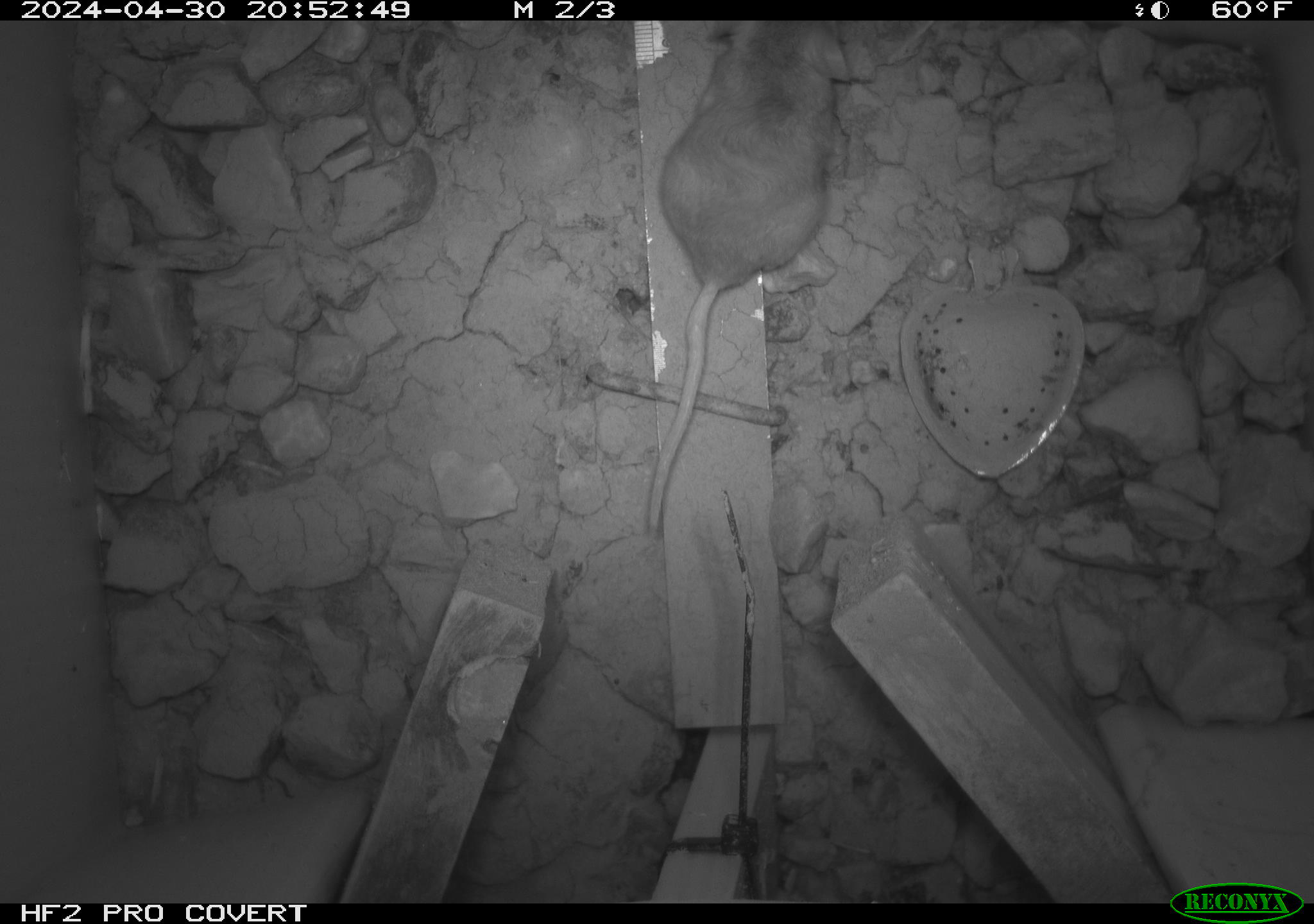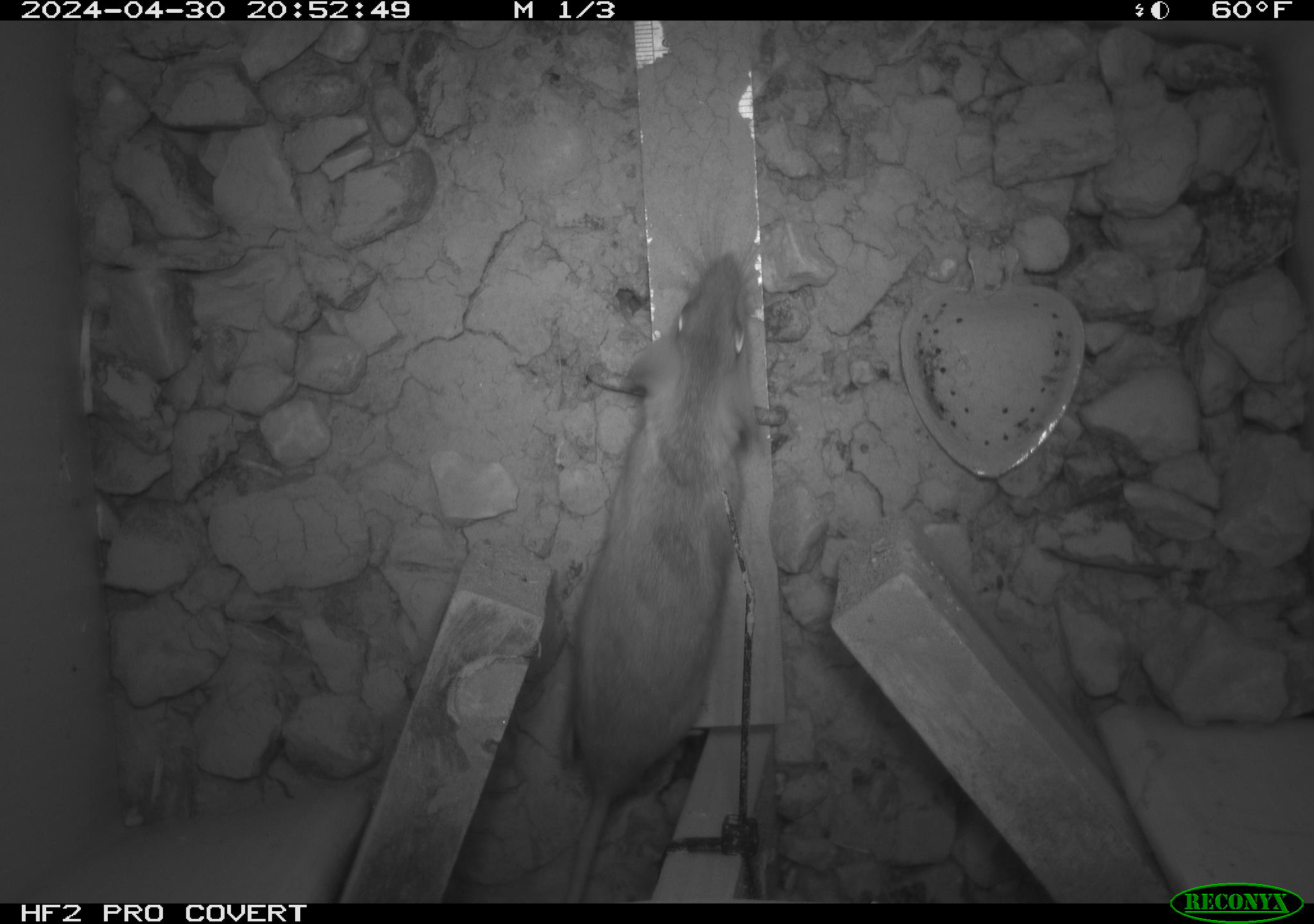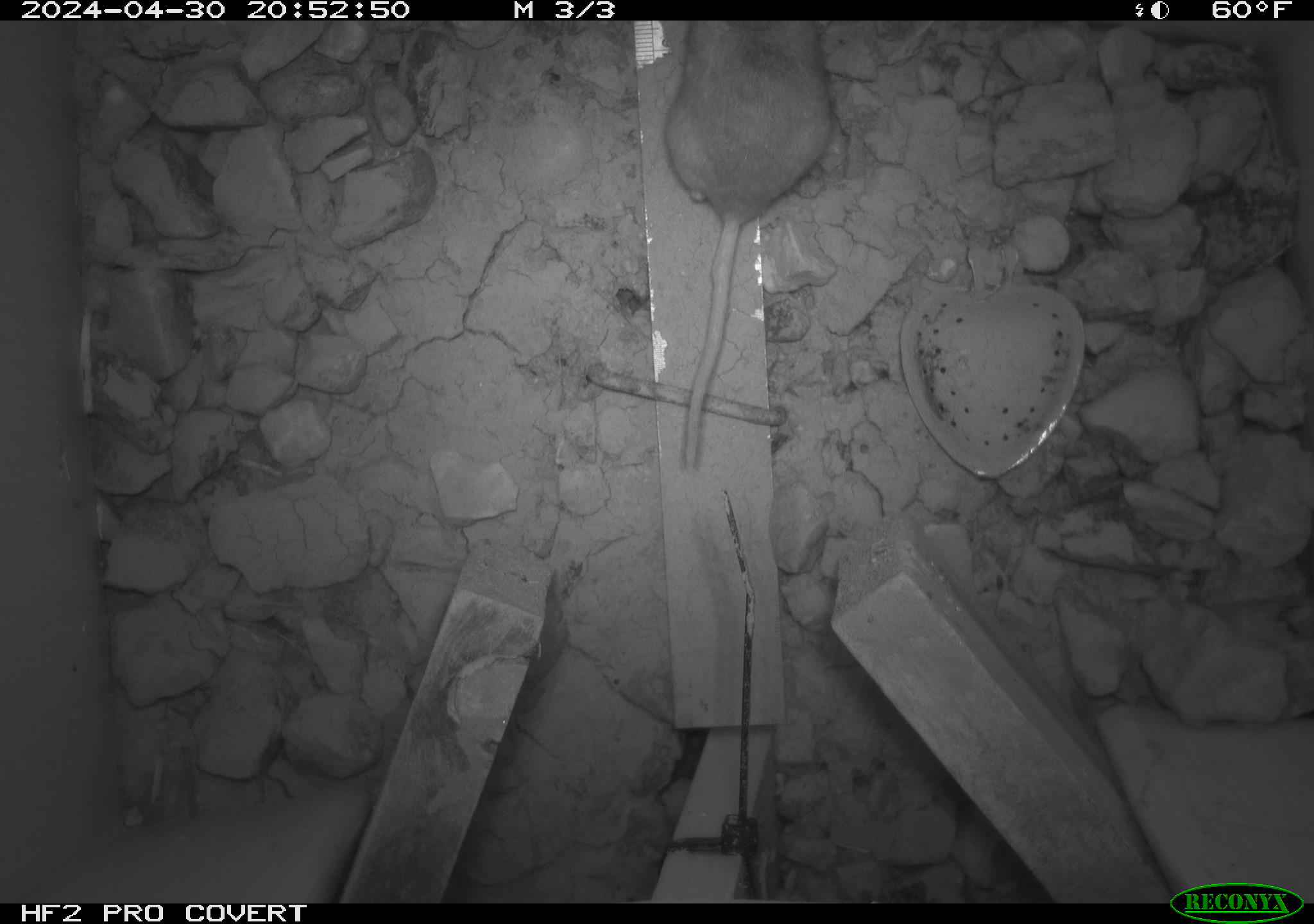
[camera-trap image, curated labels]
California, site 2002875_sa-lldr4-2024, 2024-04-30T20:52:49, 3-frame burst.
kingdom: Animalia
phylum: Chordata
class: Mammalia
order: Rodentia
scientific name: Rodentia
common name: rodent